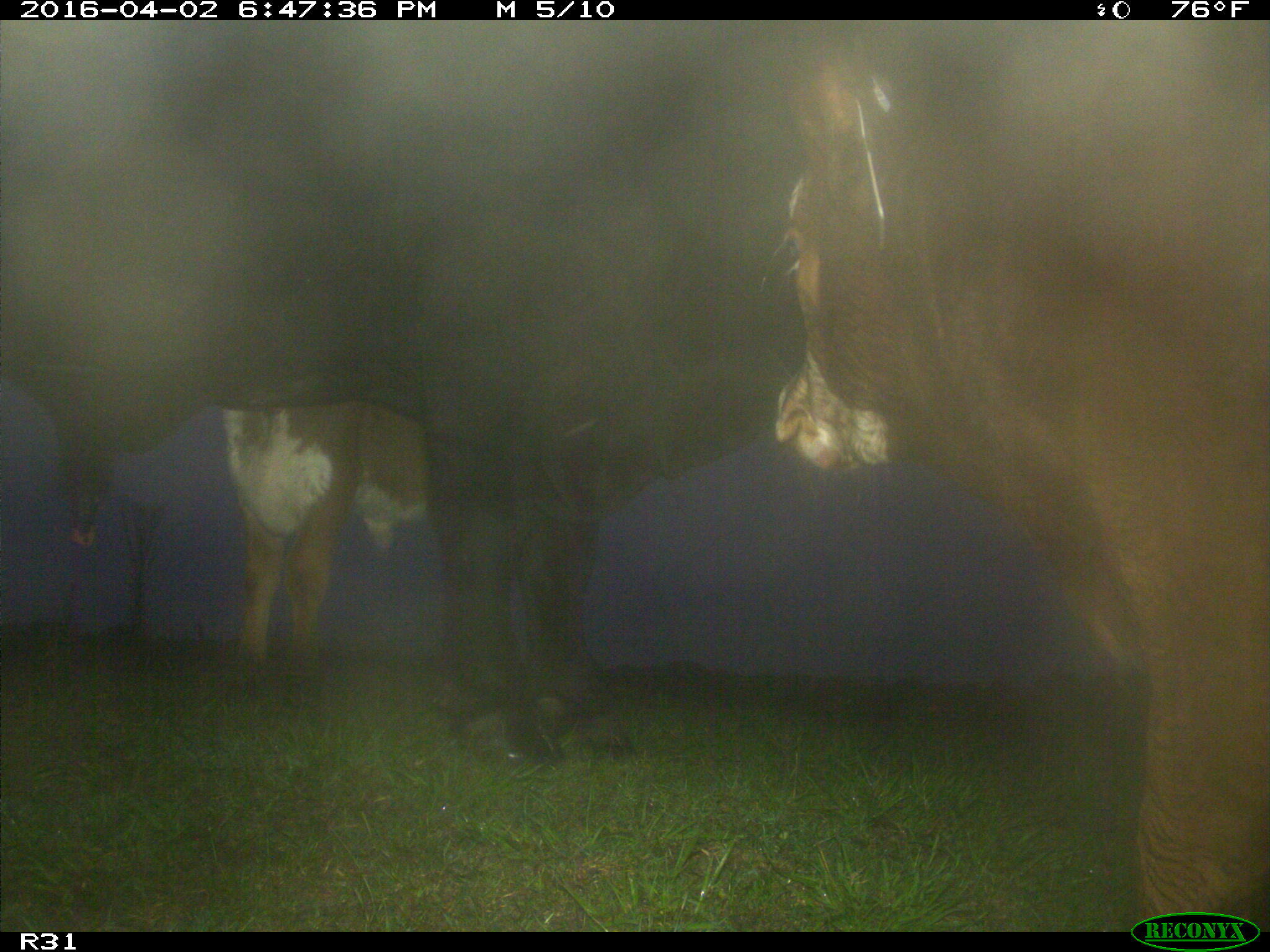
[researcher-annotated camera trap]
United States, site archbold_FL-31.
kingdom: Animalia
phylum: Chordata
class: Mammalia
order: Artiodactyla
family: Bovidae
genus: Bos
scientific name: Bos taurus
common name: domestic cow